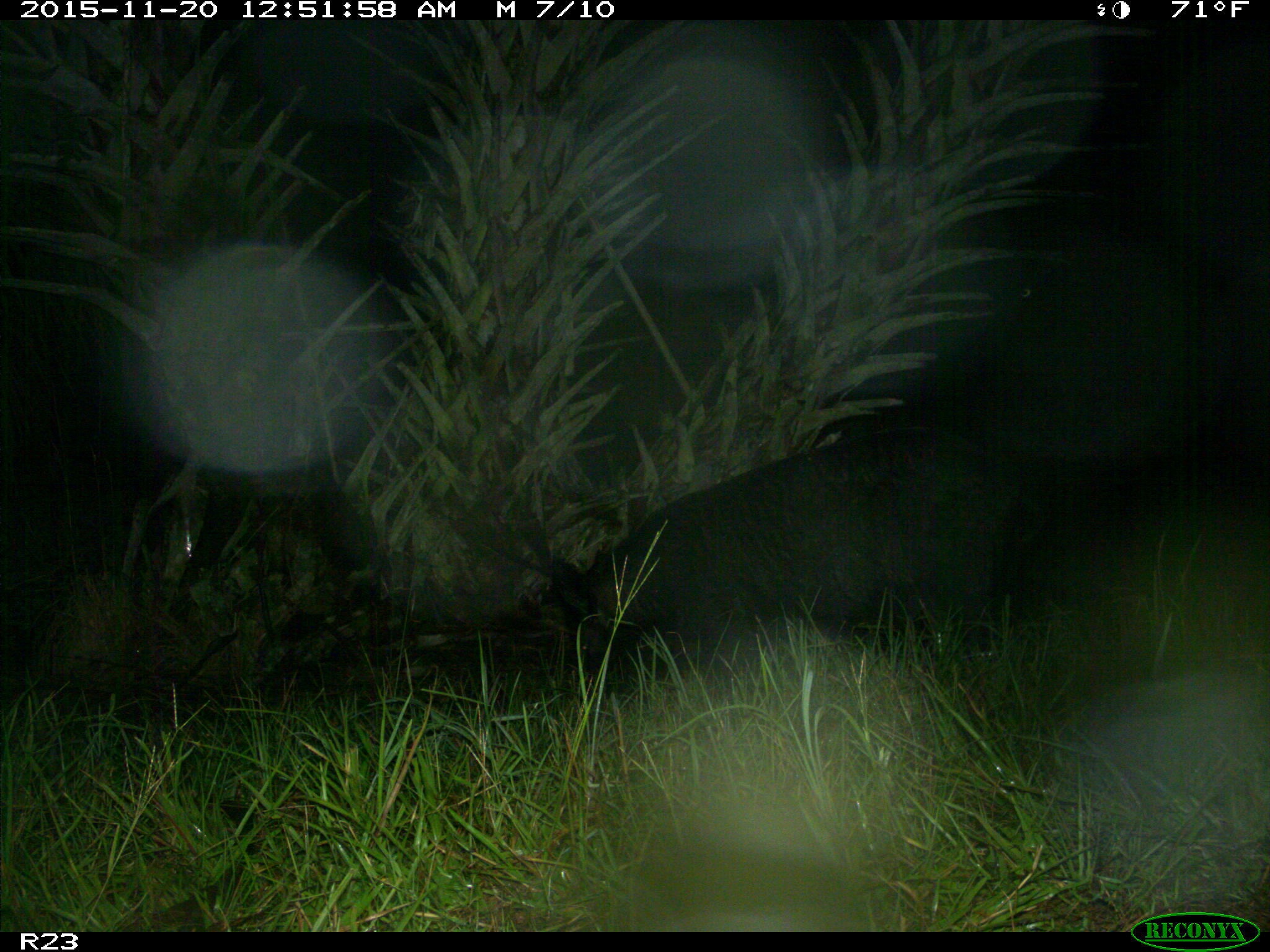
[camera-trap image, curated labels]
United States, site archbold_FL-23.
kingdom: Animalia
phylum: Chordata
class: Mammalia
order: Artiodactyla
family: Suidae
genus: Sus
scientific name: Sus scrofa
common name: wild boar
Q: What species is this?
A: Sus scrofa (wild boar).